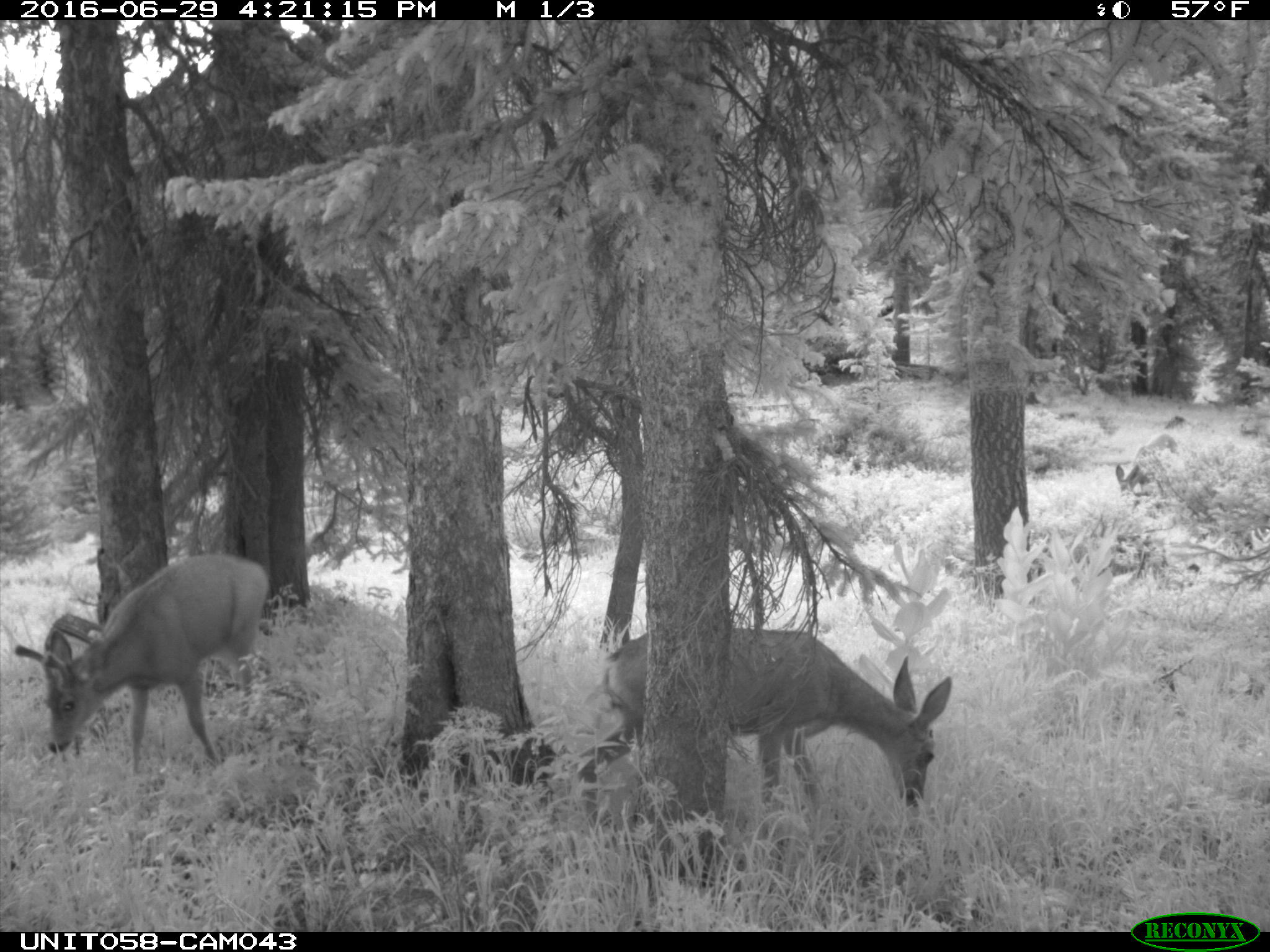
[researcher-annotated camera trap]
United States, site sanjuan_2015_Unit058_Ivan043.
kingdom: Animalia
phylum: Chordata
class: Mammalia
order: Artiodactyla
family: Cervidae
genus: Odocoileus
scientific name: Odocoileus hemionus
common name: mule deer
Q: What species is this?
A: Odocoileus hemionus (mule deer).